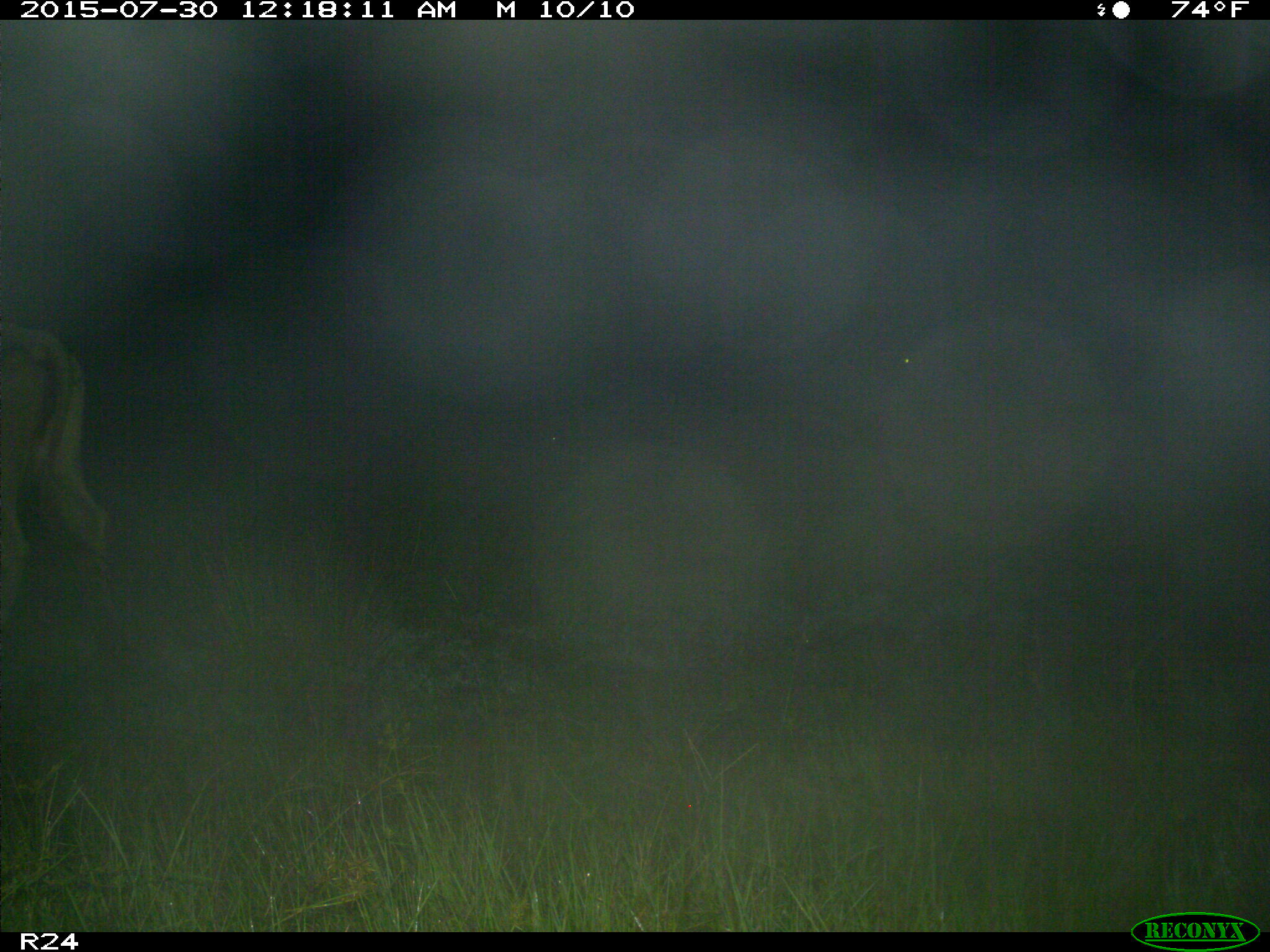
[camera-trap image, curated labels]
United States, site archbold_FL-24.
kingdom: Animalia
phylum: Chordata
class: Mammalia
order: Artiodactyla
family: Bovidae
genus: Bos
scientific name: Bos taurus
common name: domestic cow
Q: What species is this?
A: Bos taurus (domestic cow).